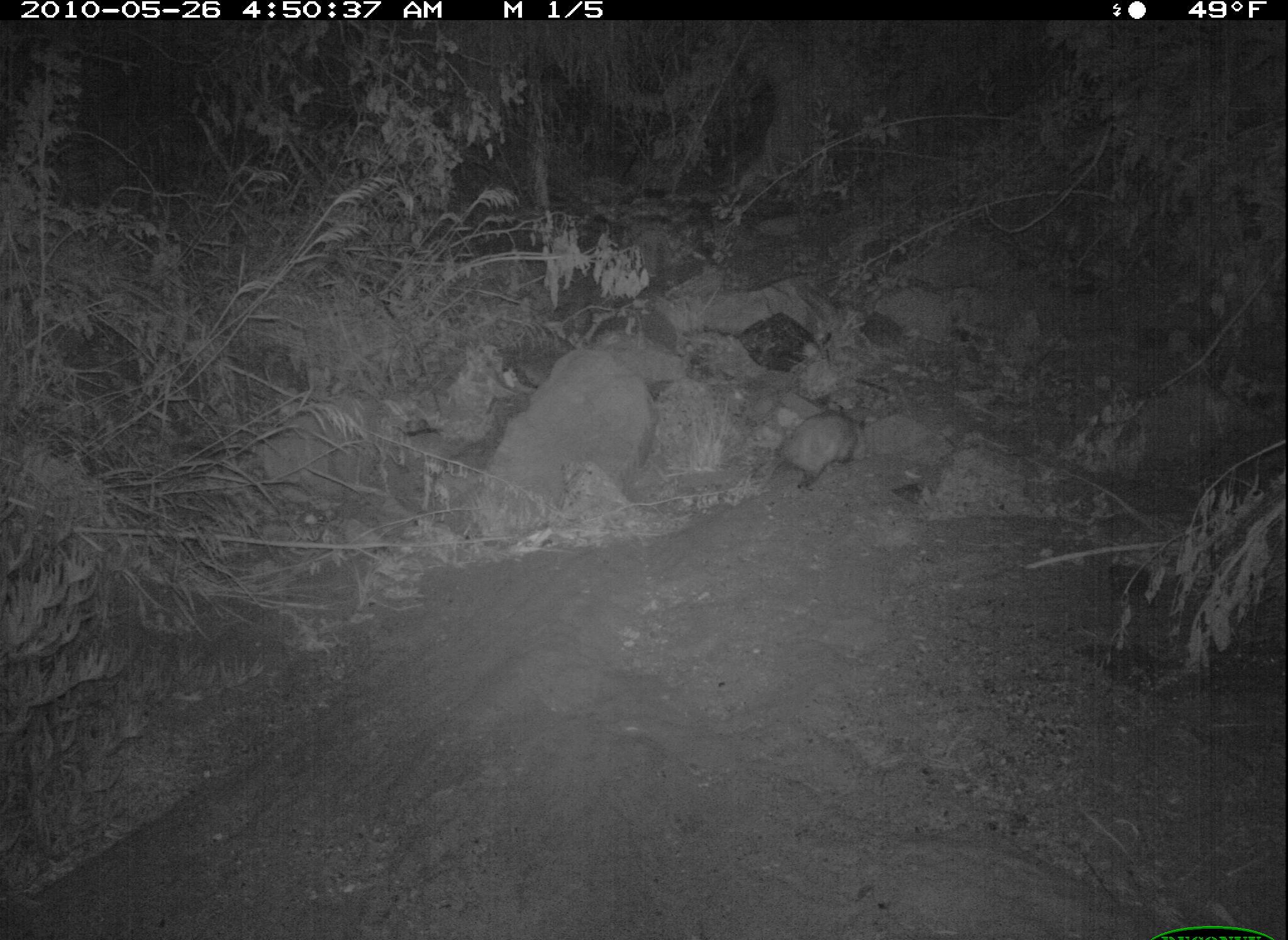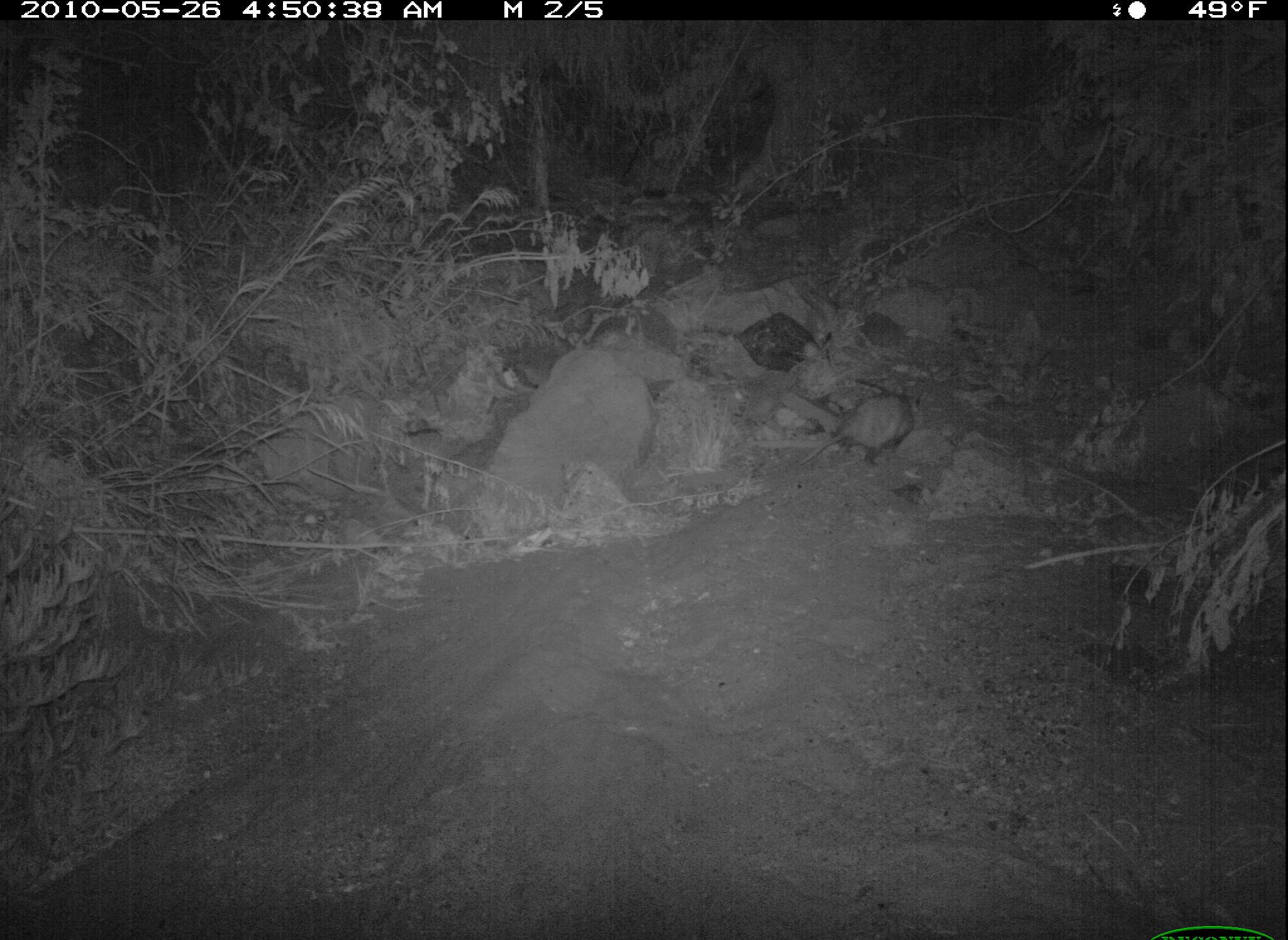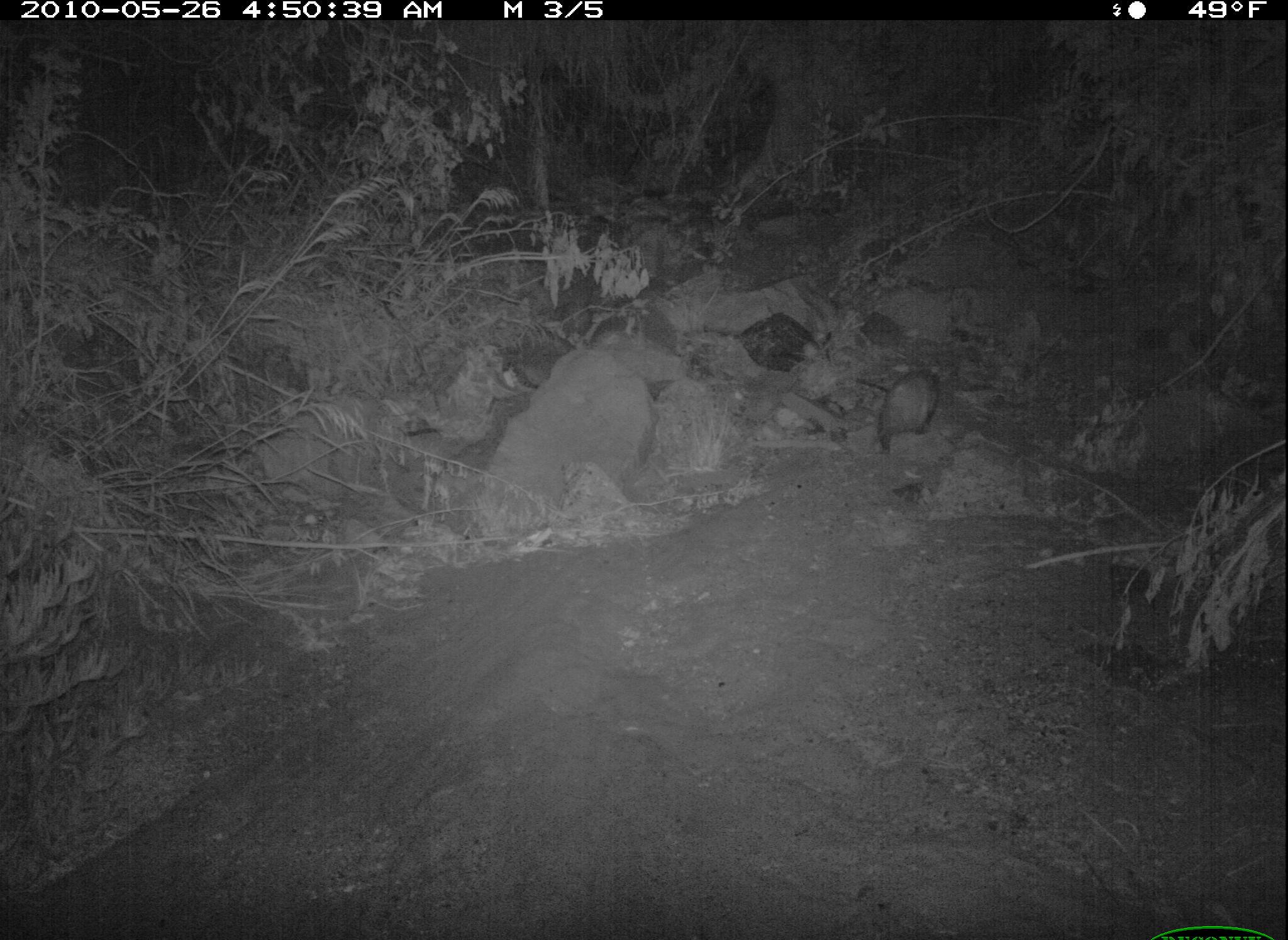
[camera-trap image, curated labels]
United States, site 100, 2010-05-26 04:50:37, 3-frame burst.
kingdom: Animalia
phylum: Chordata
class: Mammalia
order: Didelphimorphia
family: Didelphidae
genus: Didelphis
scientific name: Didelphis virginiana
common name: virginia opossum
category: opossum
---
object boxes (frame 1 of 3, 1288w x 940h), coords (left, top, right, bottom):
opossum: (747, 398, 877, 503)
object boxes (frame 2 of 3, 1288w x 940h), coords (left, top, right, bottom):
opossum: (802, 380, 931, 480)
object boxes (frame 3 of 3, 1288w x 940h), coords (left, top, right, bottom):
opossum: (873, 356, 958, 464)